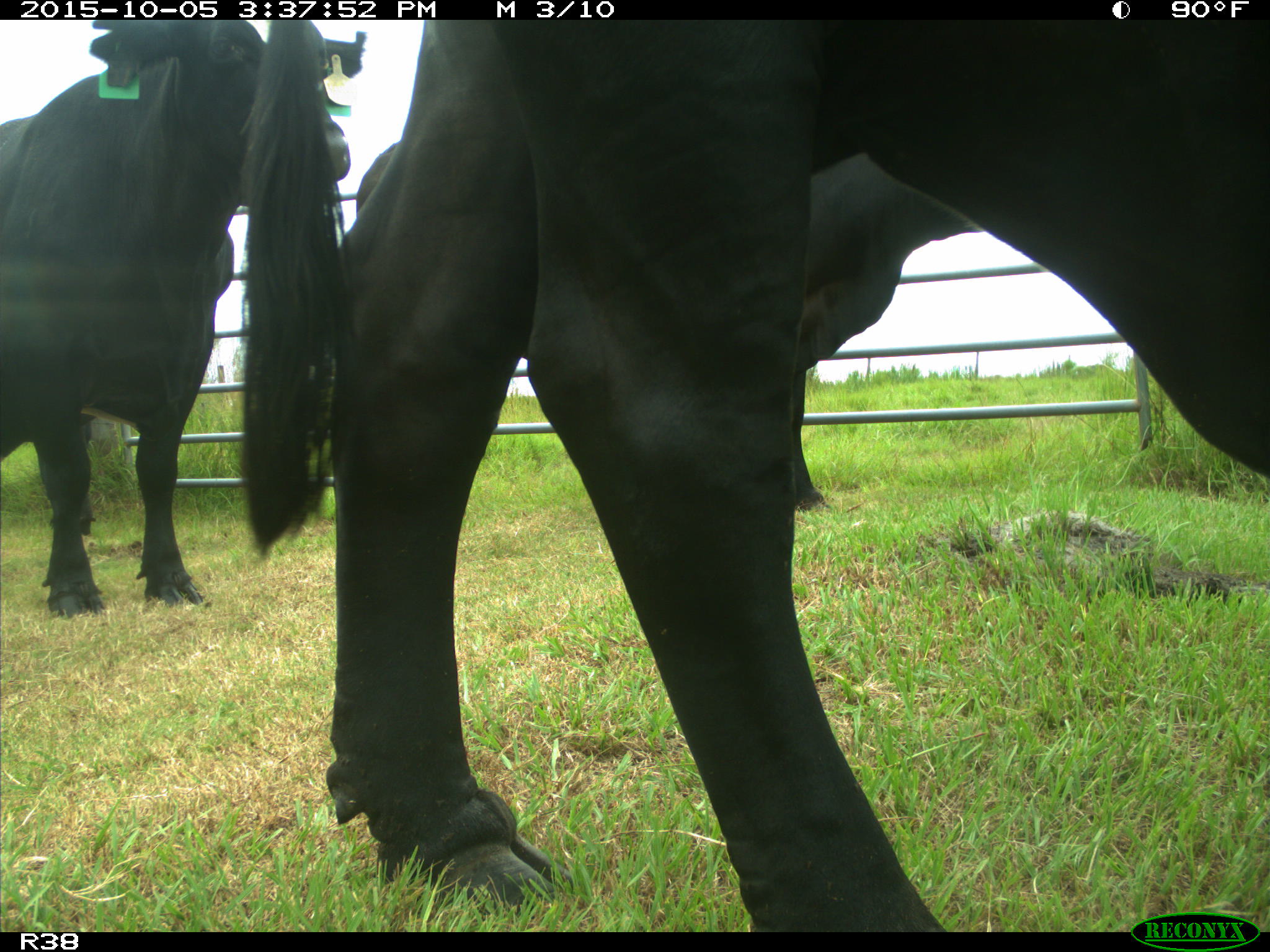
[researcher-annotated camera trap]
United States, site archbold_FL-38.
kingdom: Animalia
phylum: Chordata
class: Mammalia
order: Artiodactyla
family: Bovidae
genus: Bos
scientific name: Bos taurus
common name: domestic cow